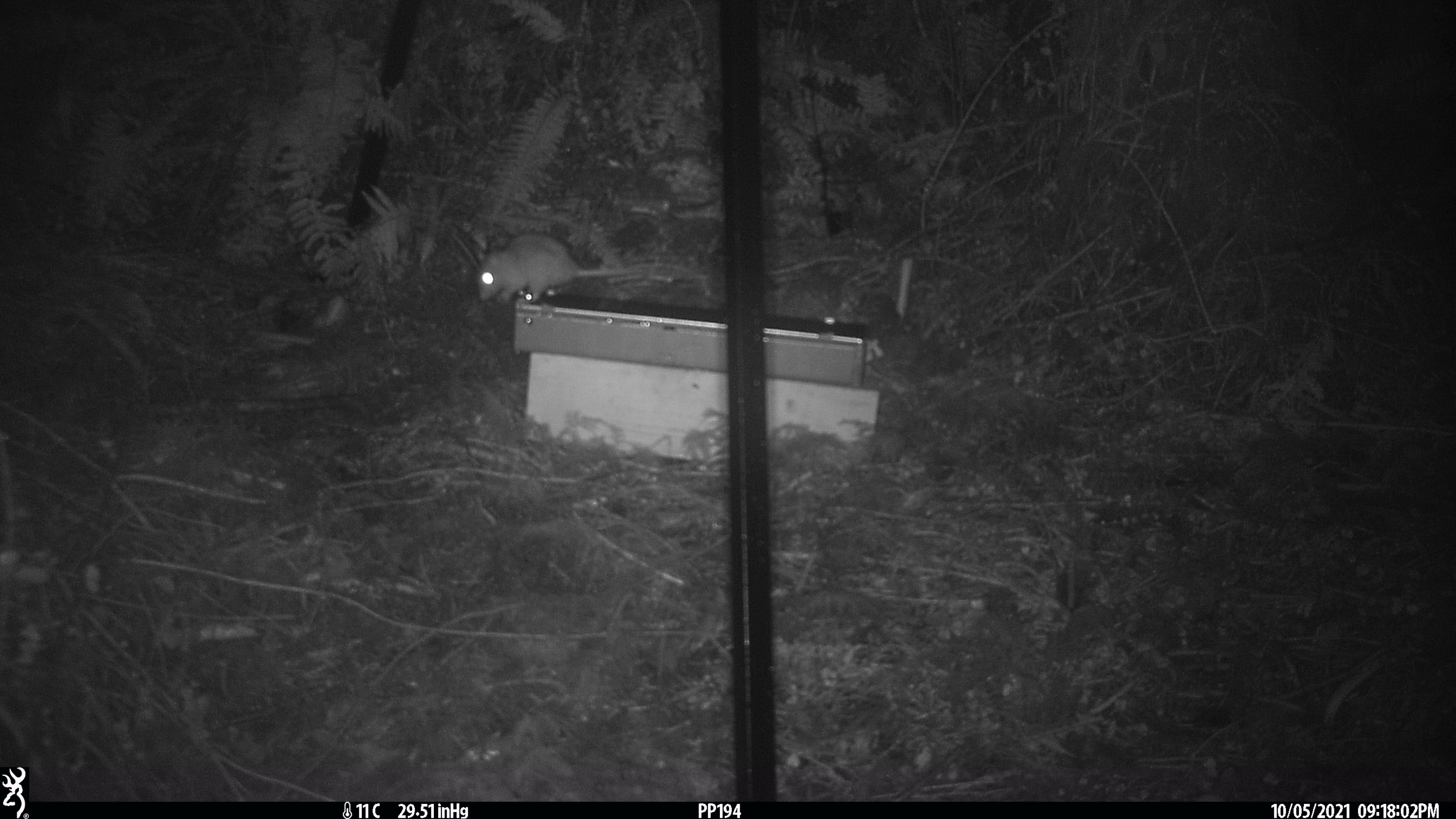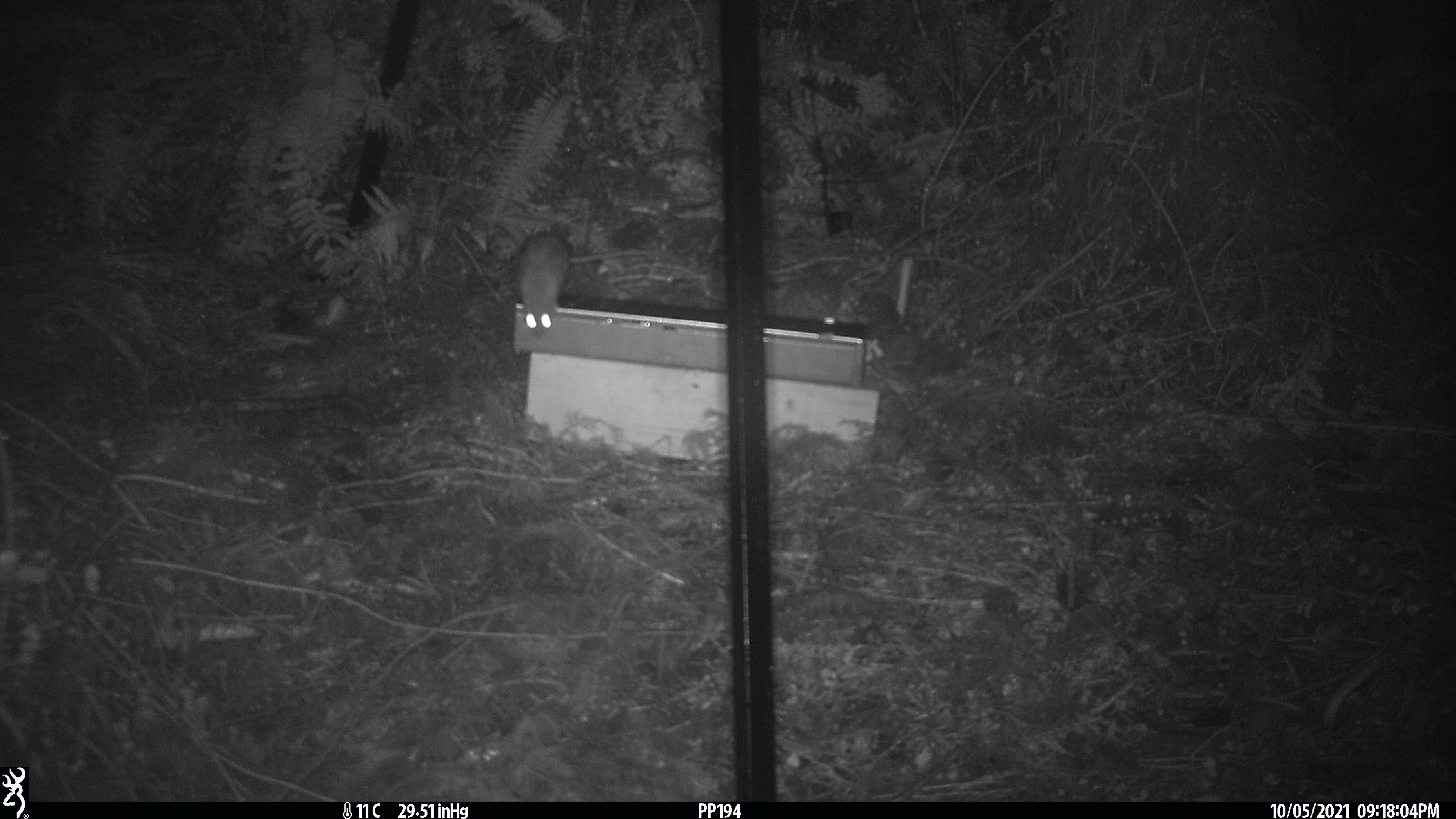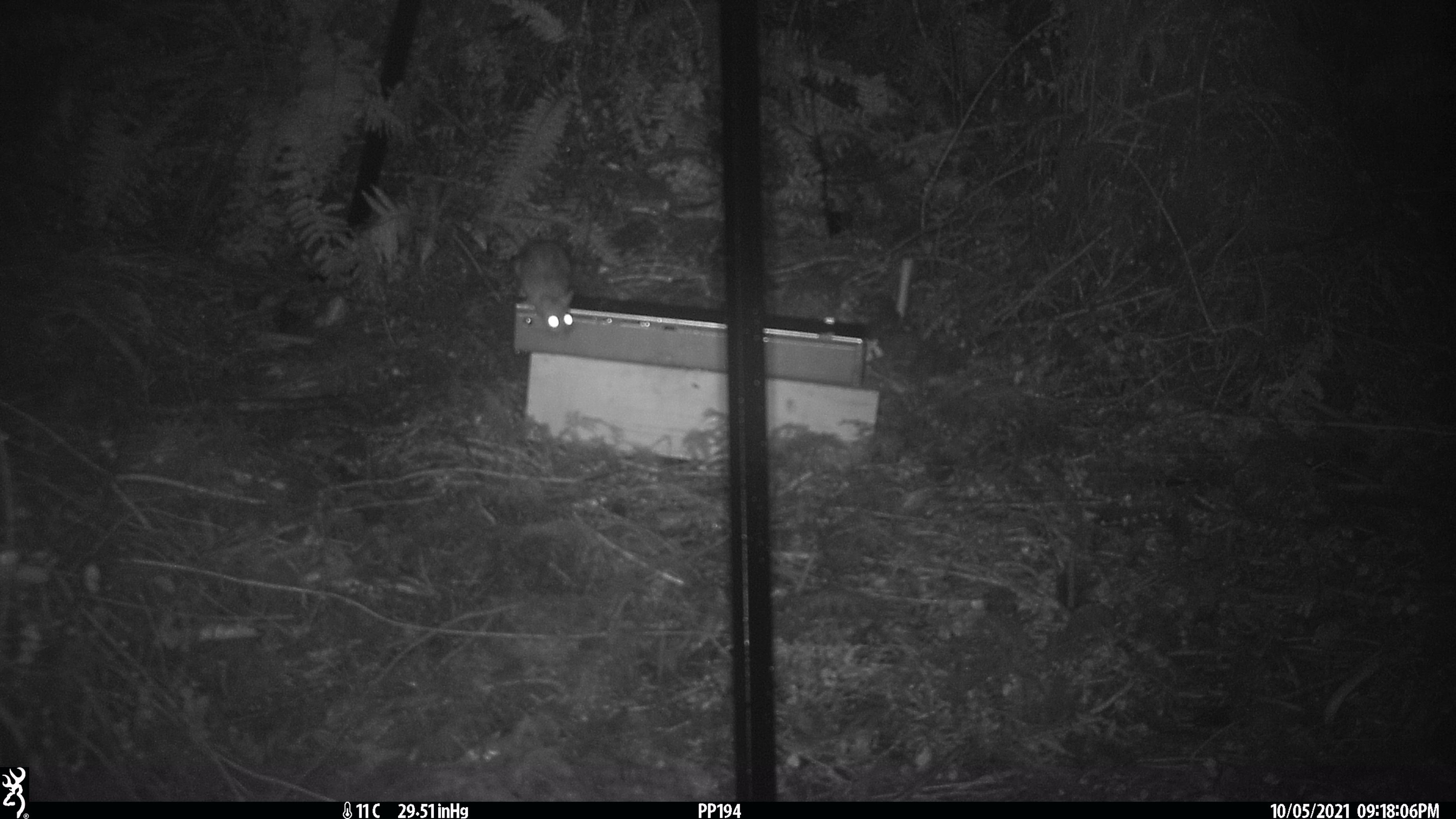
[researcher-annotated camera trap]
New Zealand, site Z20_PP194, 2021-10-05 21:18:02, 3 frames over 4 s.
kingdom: Animalia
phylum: Chordata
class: Mammalia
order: Rodentia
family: Muridae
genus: Rattus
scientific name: Rattus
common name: rat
Rat (Rattus).